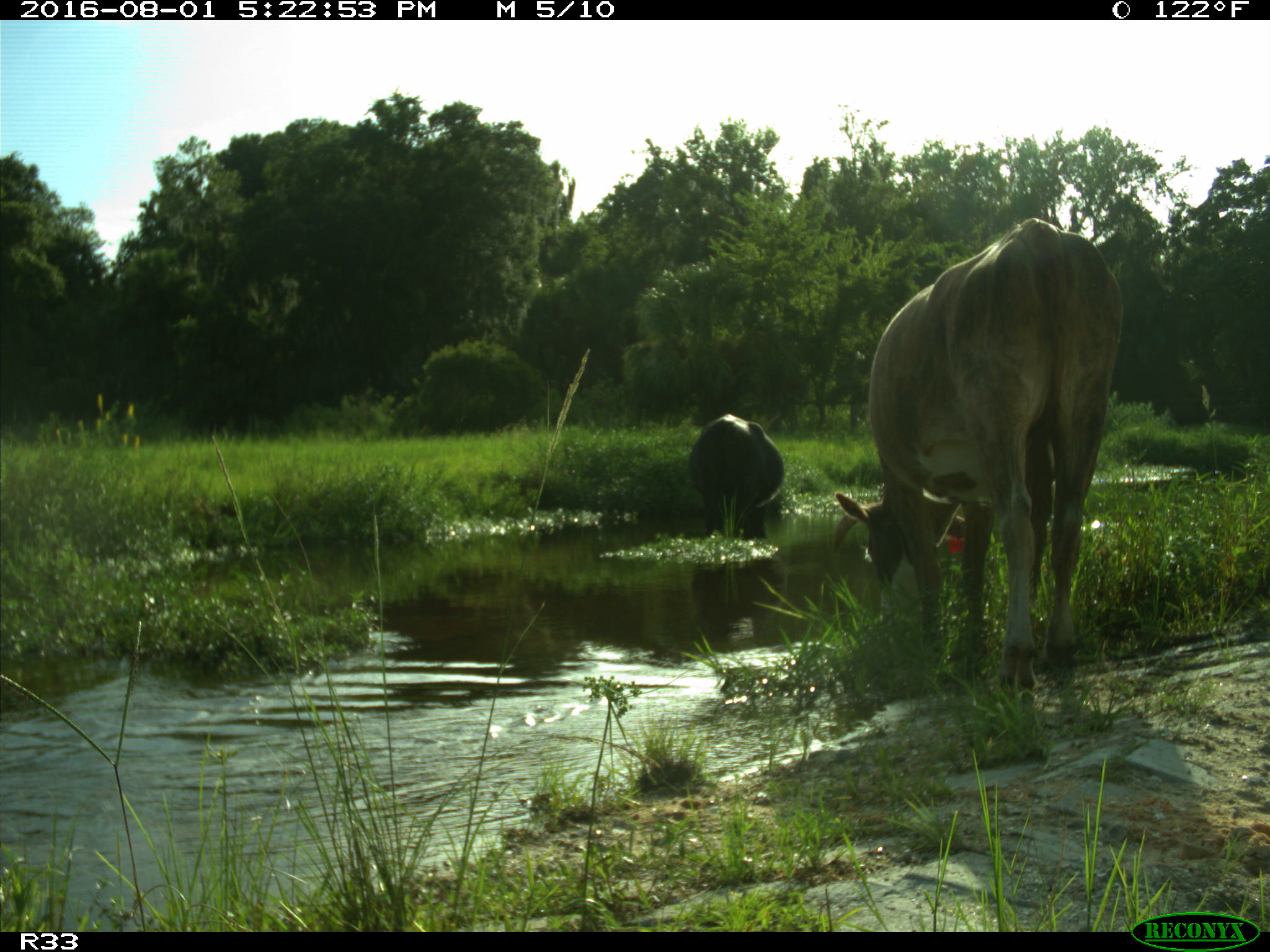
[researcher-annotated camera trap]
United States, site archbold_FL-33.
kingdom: Animalia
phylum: Chordata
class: Mammalia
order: Artiodactyla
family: Bovidae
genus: Bos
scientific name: Bos taurus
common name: domestic cow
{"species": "Bos taurus (domestic cow)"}